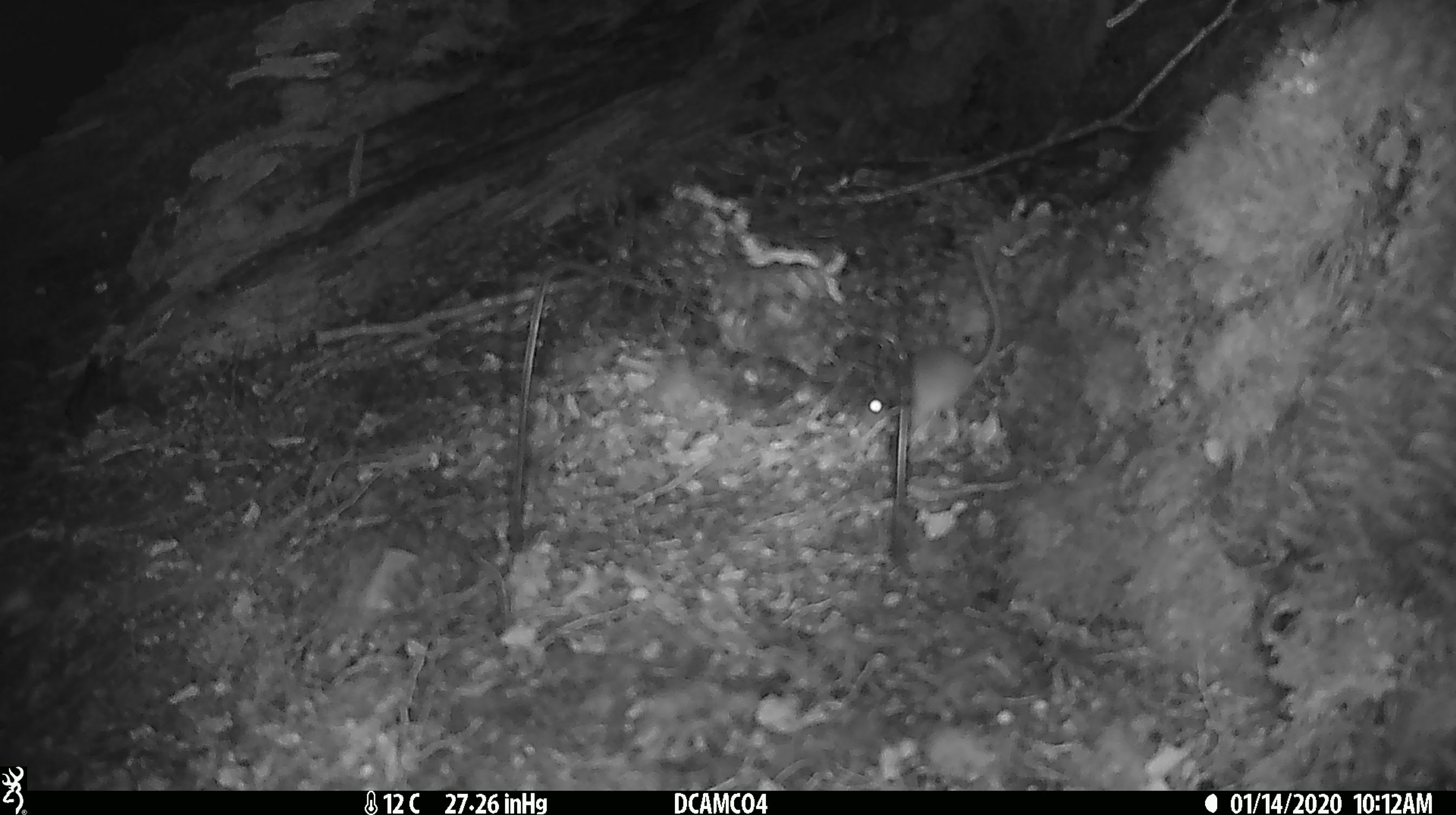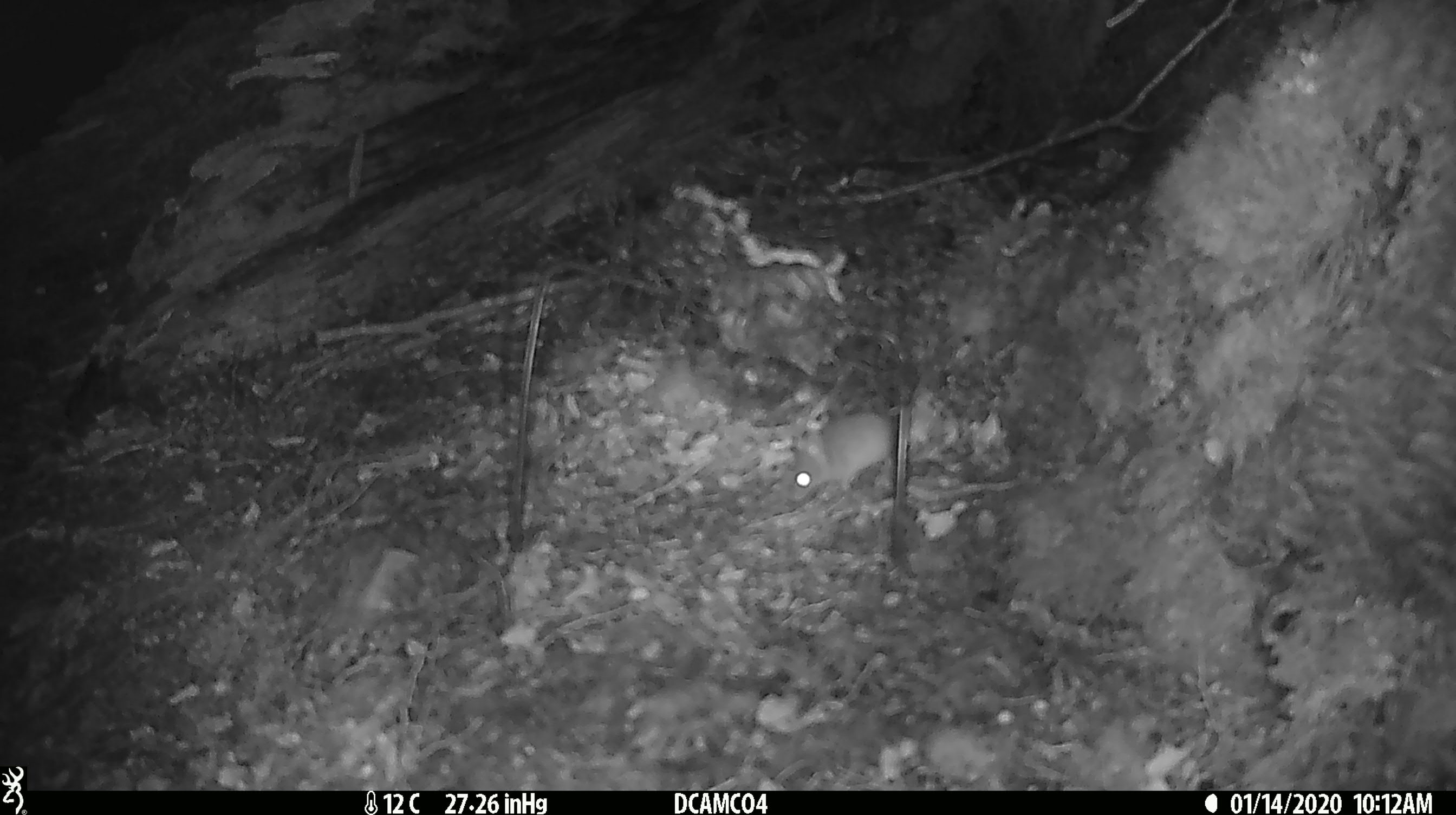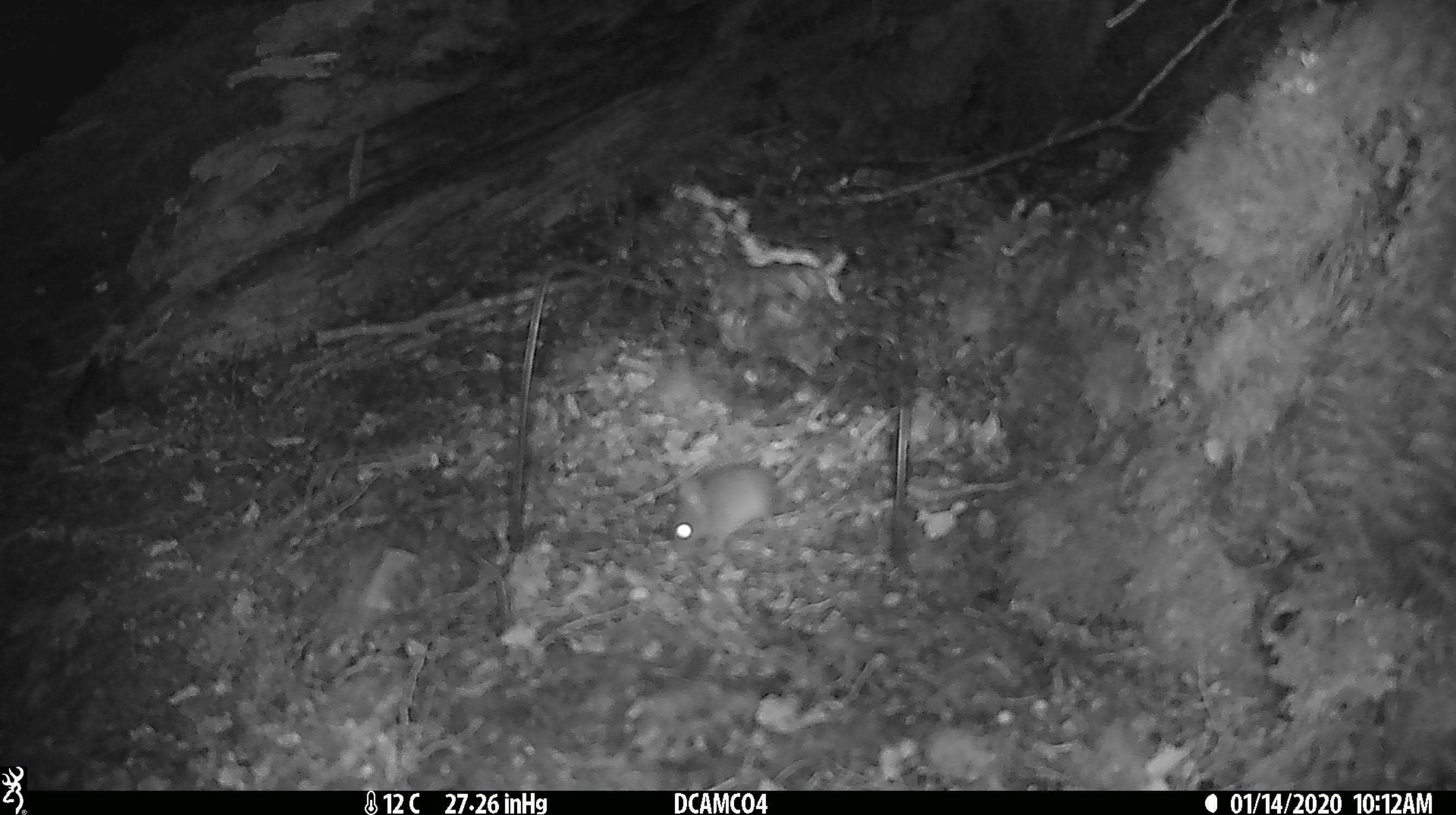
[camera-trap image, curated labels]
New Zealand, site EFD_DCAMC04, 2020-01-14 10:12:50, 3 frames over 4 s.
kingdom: Animalia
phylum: Chordata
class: Mammalia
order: Rodentia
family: Muridae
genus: Mus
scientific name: Mus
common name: mouse